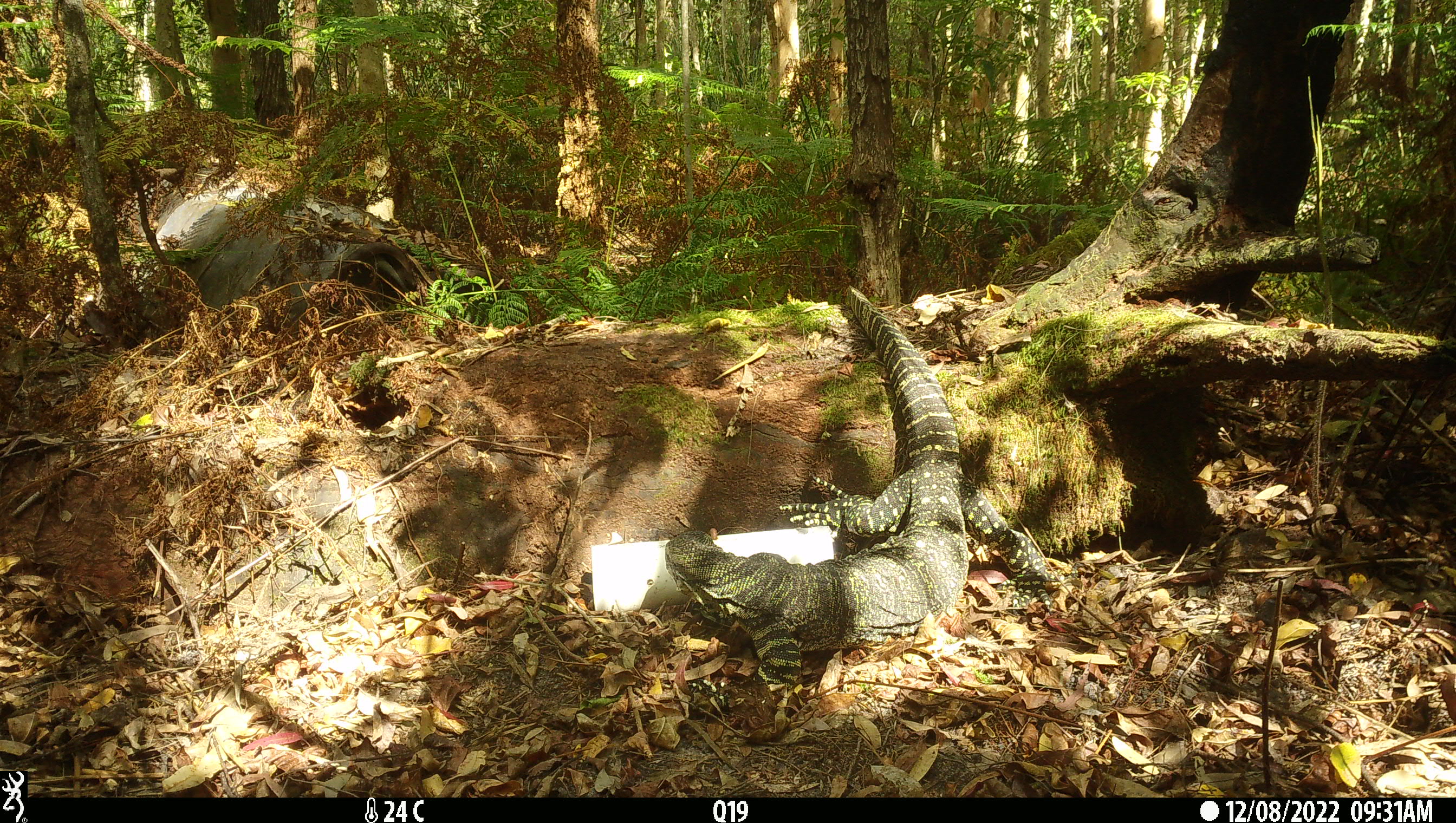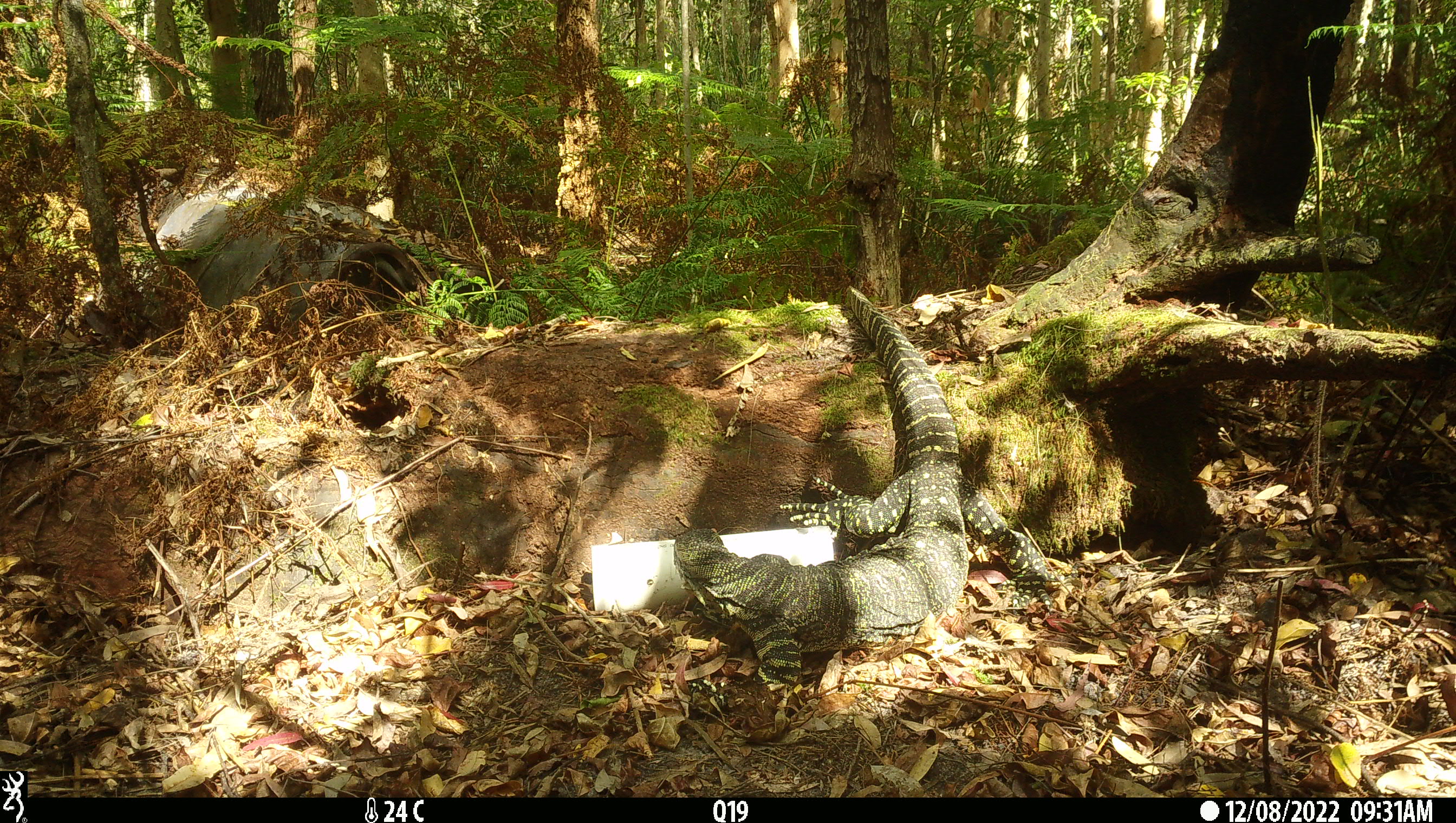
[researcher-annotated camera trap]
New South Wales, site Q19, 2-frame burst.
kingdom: Animalia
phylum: Chordata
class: Reptilia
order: Squamata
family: Varanidae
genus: Varanus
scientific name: Varanus varius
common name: lace monitor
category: goanna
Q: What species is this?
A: Goanna (lace monitor) (Varanus varius).